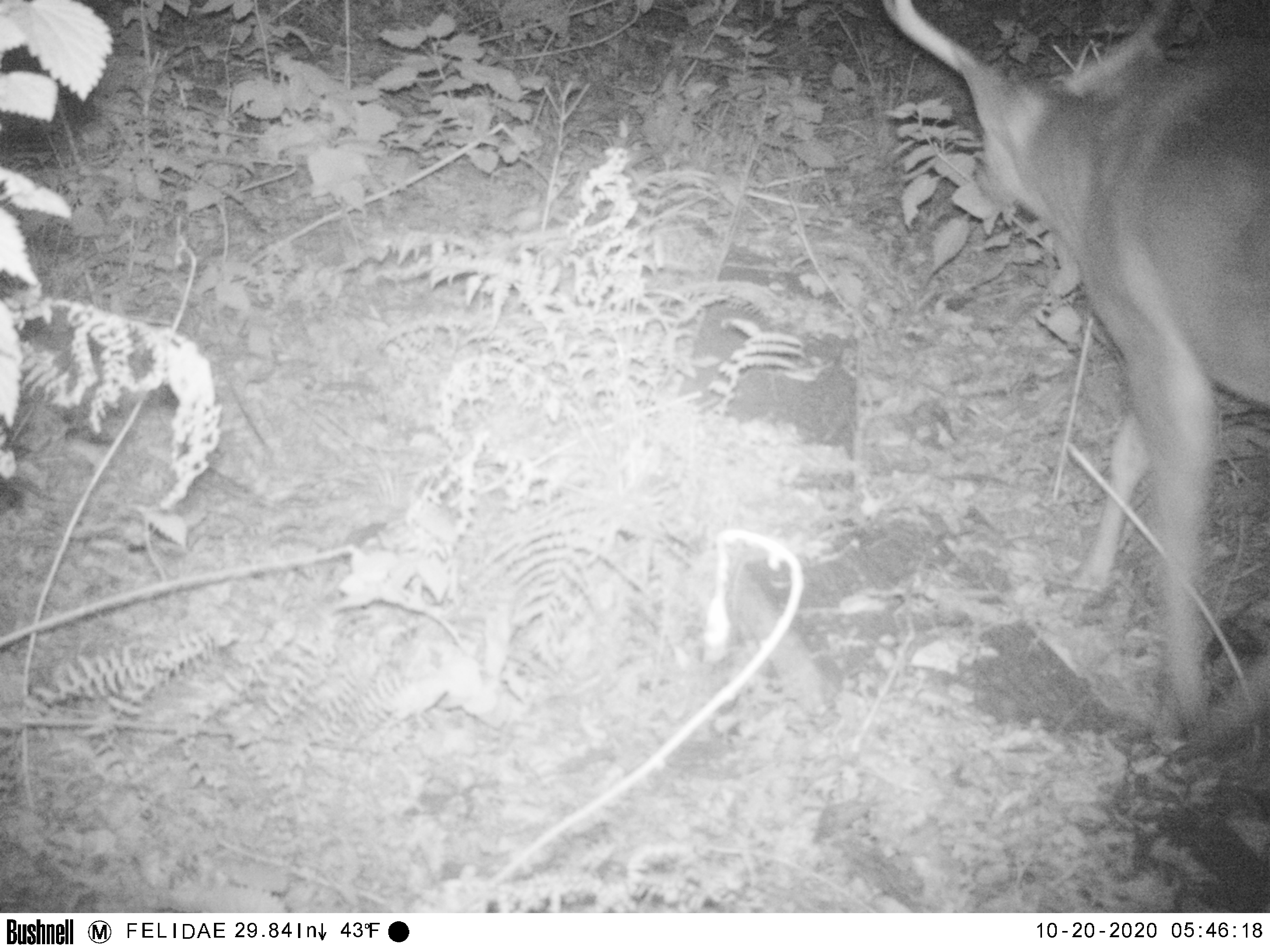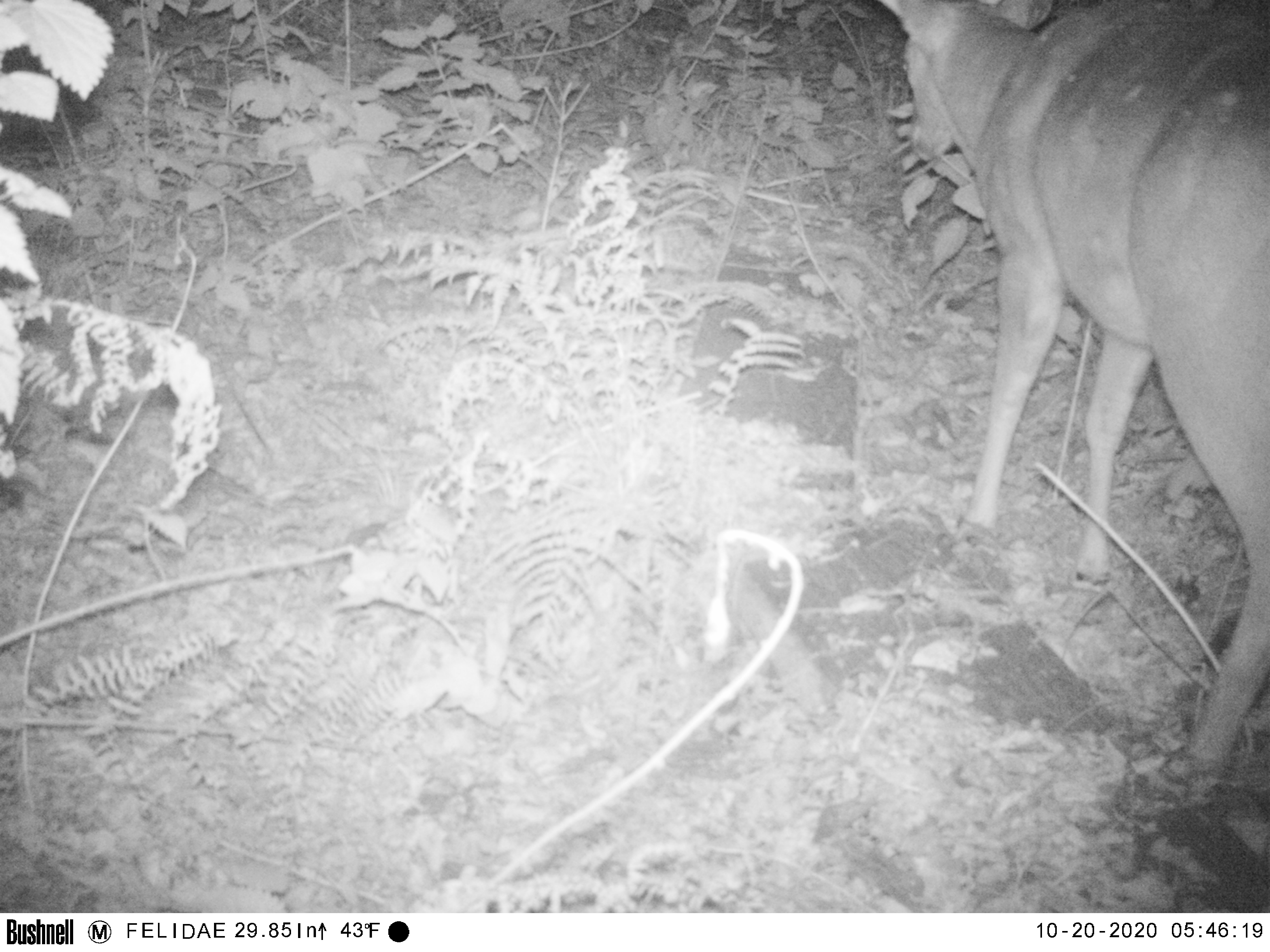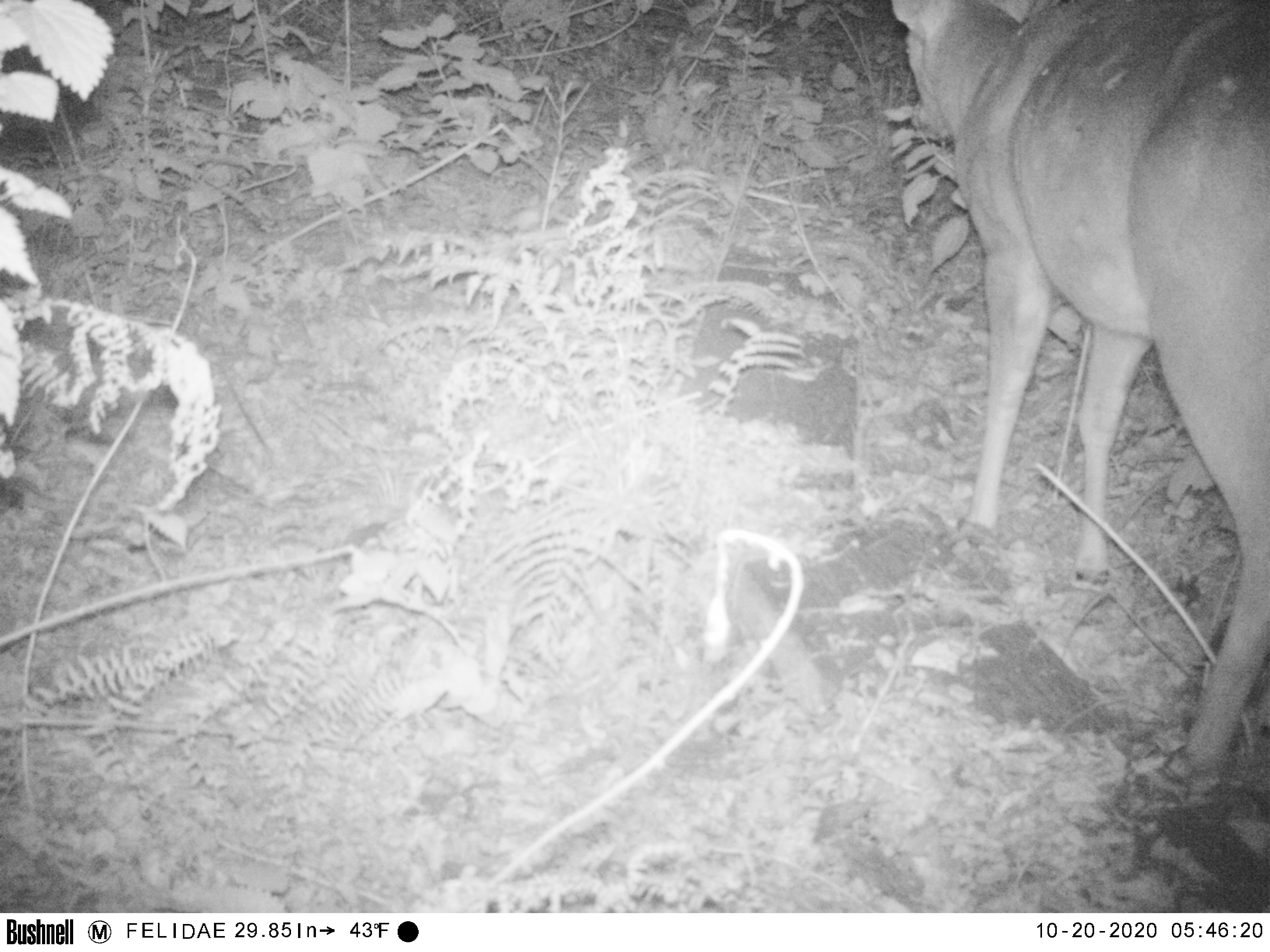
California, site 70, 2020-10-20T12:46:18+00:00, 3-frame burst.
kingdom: Animalia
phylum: Chordata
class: Mammalia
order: Artiodactyla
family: Cervidae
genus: Odocoileus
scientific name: Odocoileus hemionus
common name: mule deer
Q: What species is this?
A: Mule deer (Odocoileus hemionus).